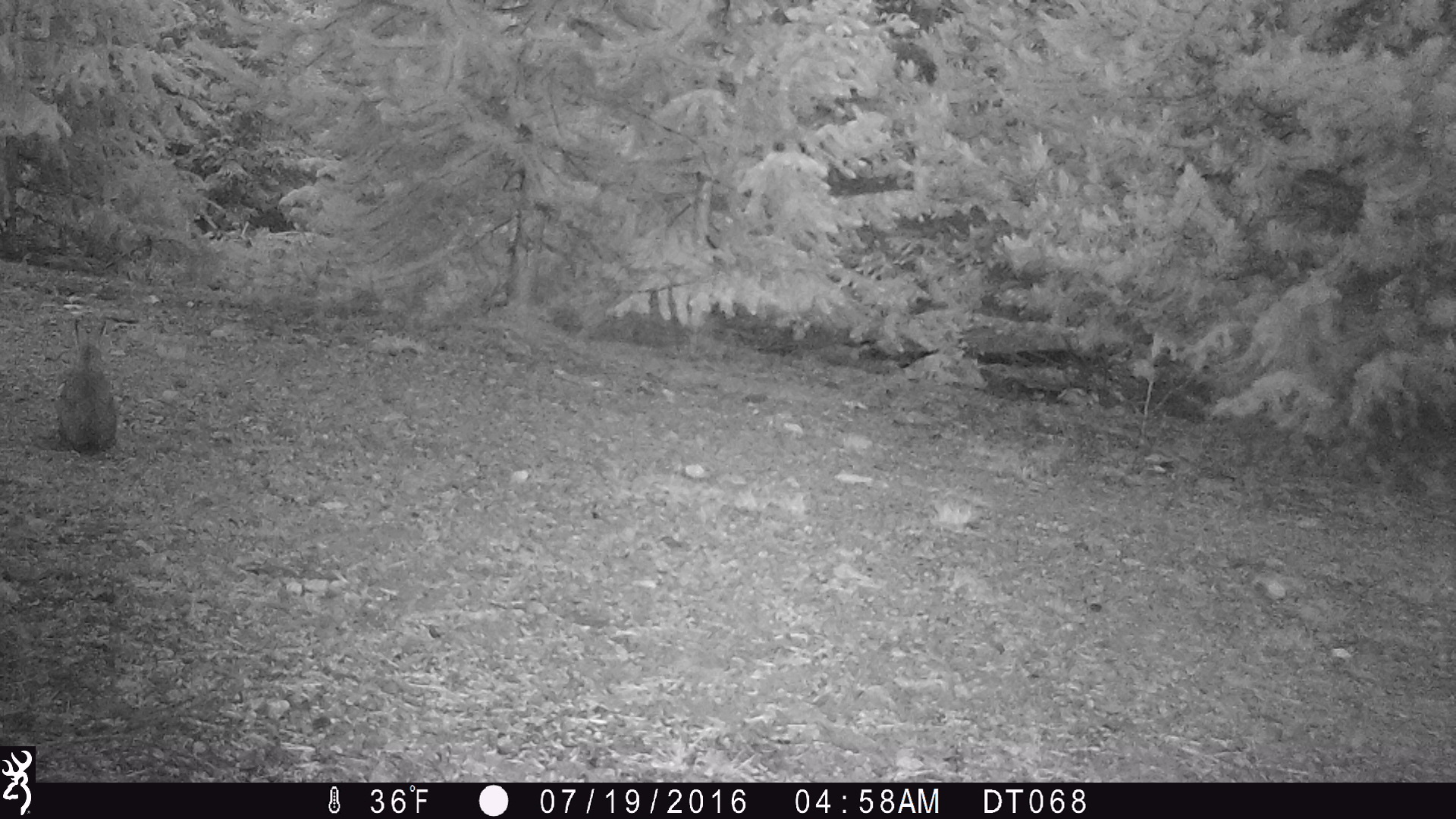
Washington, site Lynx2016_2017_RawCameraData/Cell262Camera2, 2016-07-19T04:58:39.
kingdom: Animalia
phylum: Chordata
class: Mammalia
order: Lagomorpha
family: Leporidae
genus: Lepus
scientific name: Lepus americanus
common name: snowshoe hare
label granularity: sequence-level